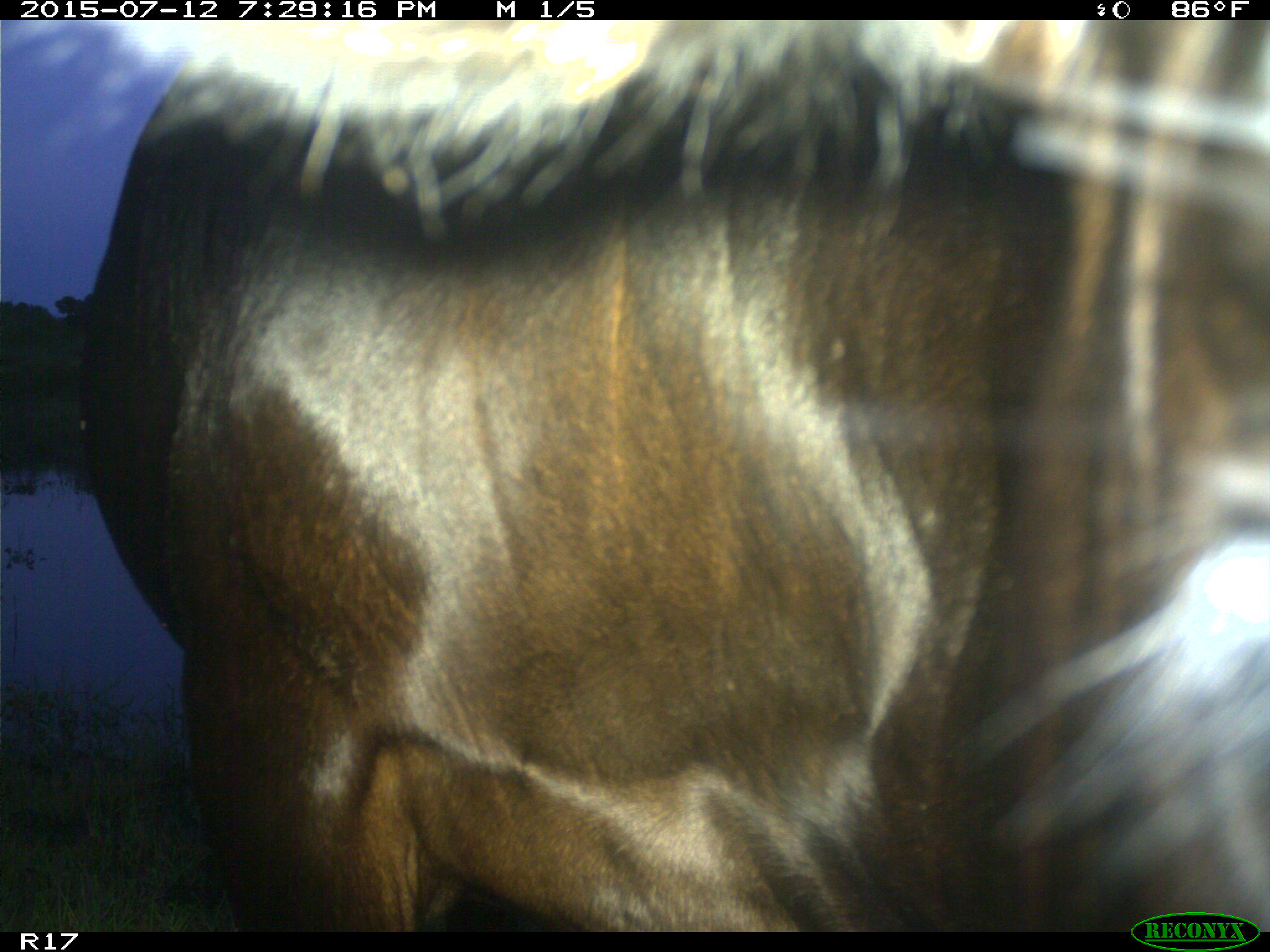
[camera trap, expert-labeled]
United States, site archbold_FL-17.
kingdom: Animalia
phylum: Chordata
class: Mammalia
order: Artiodactyla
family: Bovidae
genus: Bos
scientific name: Bos taurus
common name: domestic cow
Bos taurus (domestic cow).